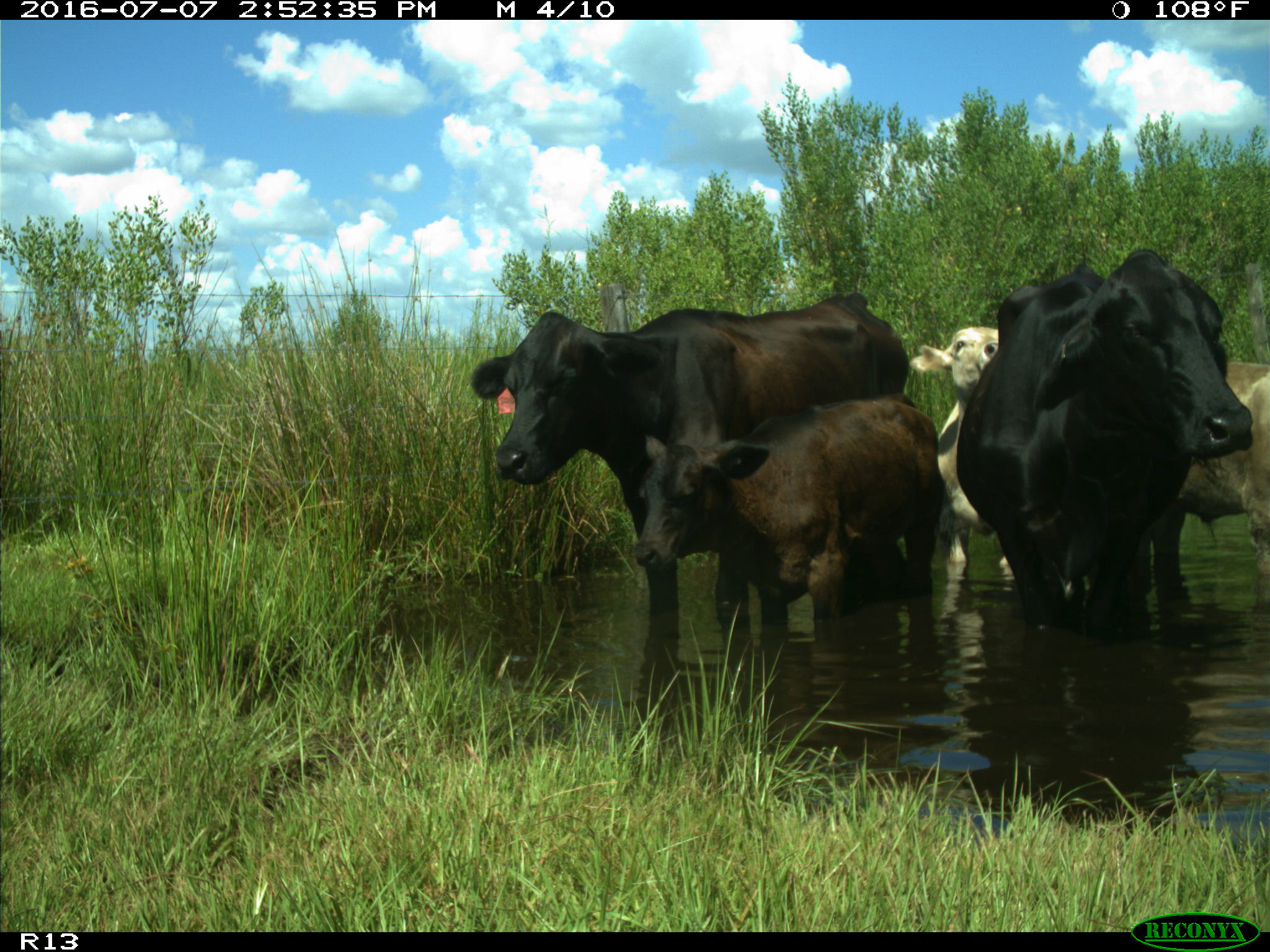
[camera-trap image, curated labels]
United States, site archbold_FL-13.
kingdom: Animalia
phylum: Chordata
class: Mammalia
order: Artiodactyla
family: Bovidae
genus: Bos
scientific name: Bos taurus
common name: domestic cow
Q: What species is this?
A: Bos taurus (domestic cow).